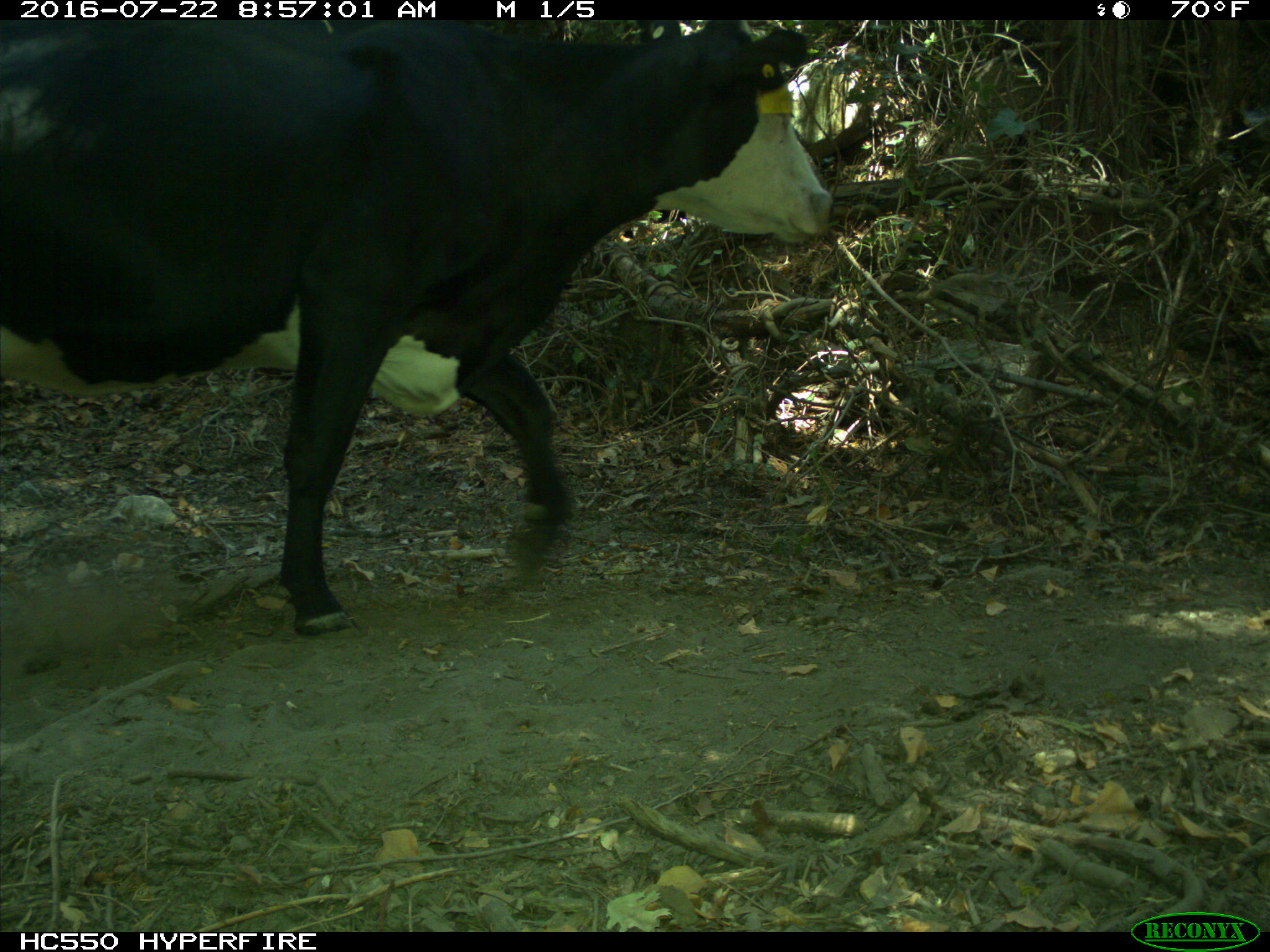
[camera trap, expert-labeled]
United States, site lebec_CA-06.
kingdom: Animalia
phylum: Chordata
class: Mammalia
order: Artiodactyla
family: Bovidae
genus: Bos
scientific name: Bos taurus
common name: domestic cow